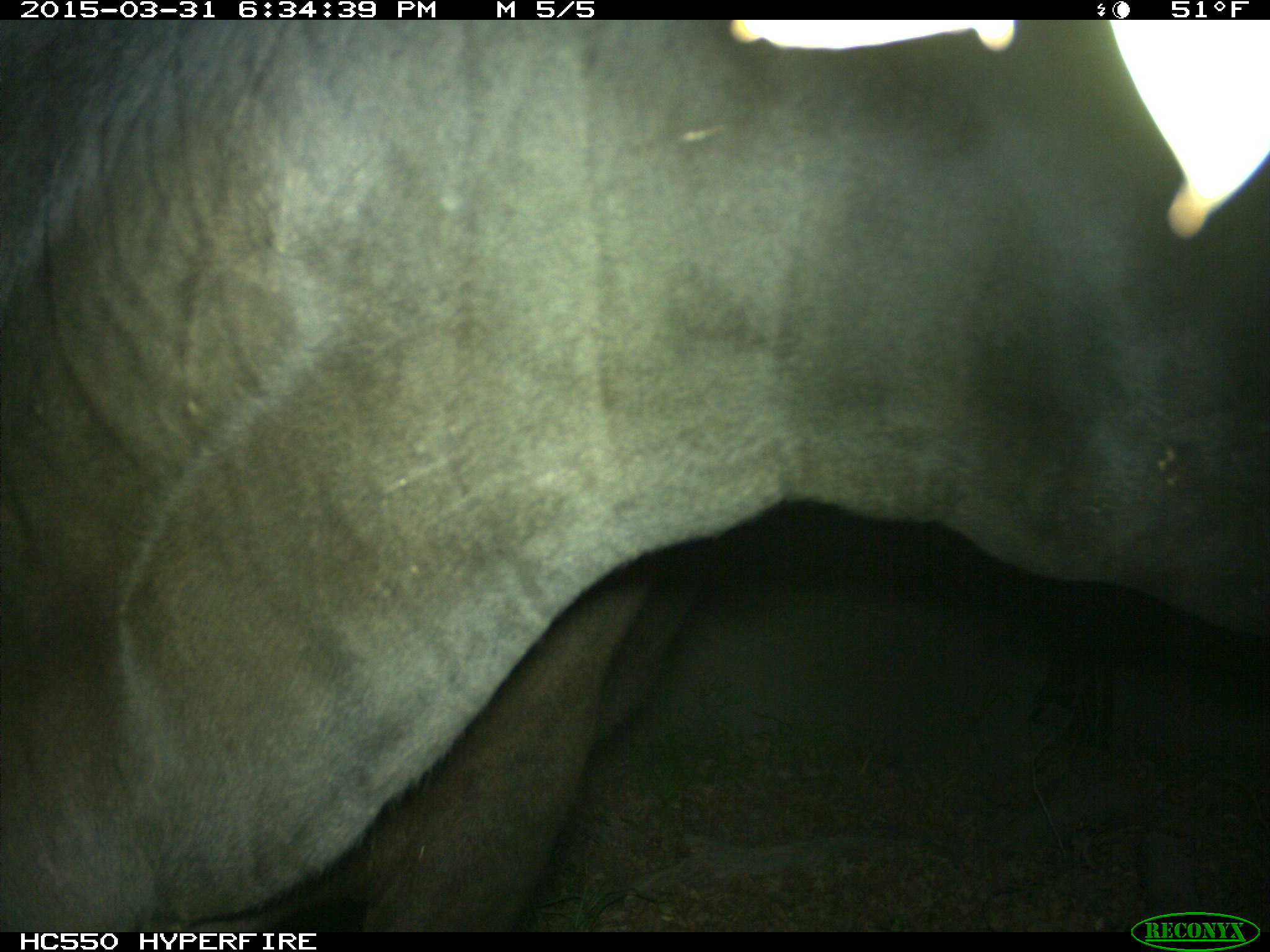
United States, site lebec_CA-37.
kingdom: Animalia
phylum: Chordata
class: Mammalia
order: Artiodactyla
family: Bovidae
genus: Bos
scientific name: Bos taurus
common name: domestic cow